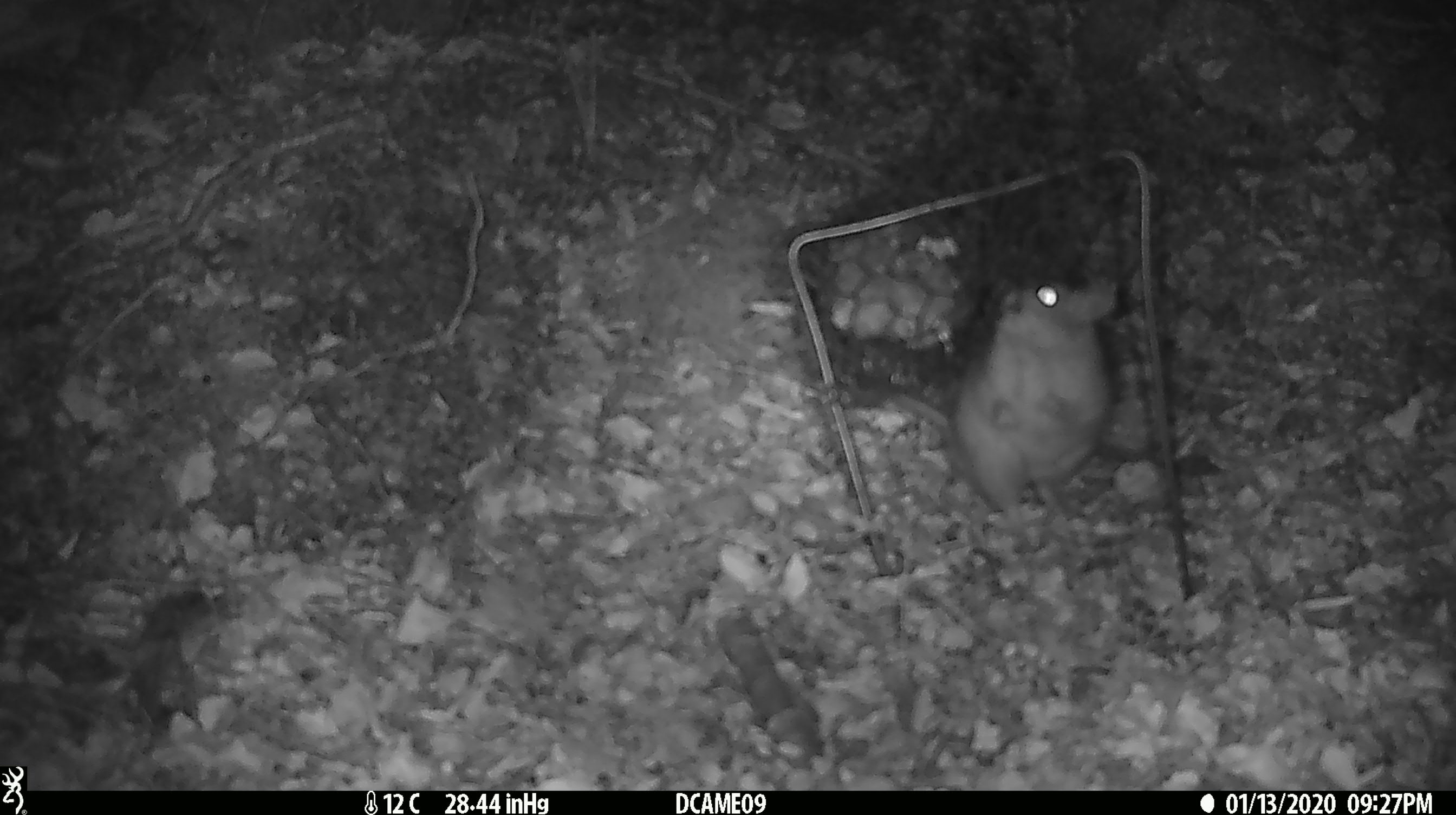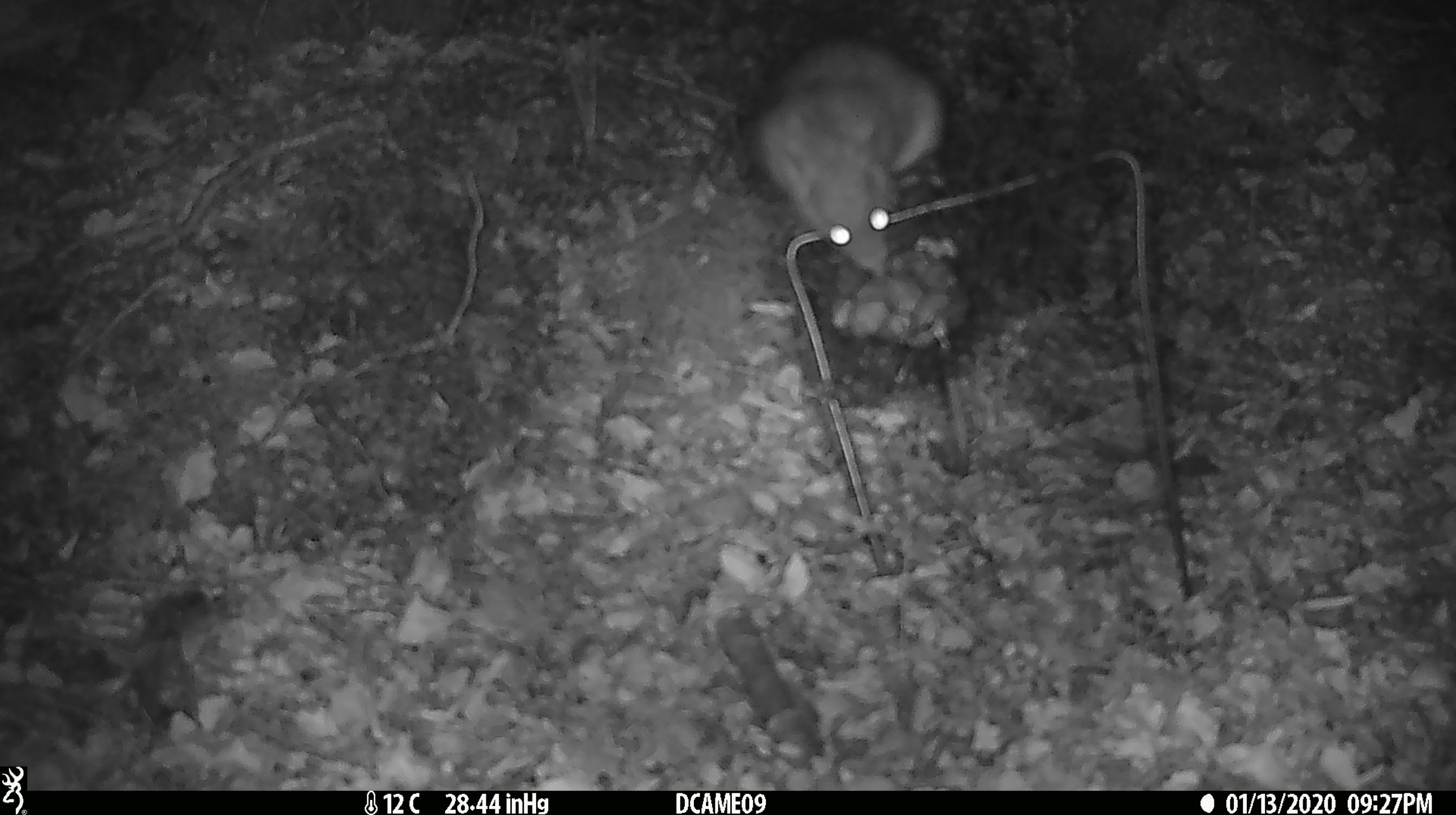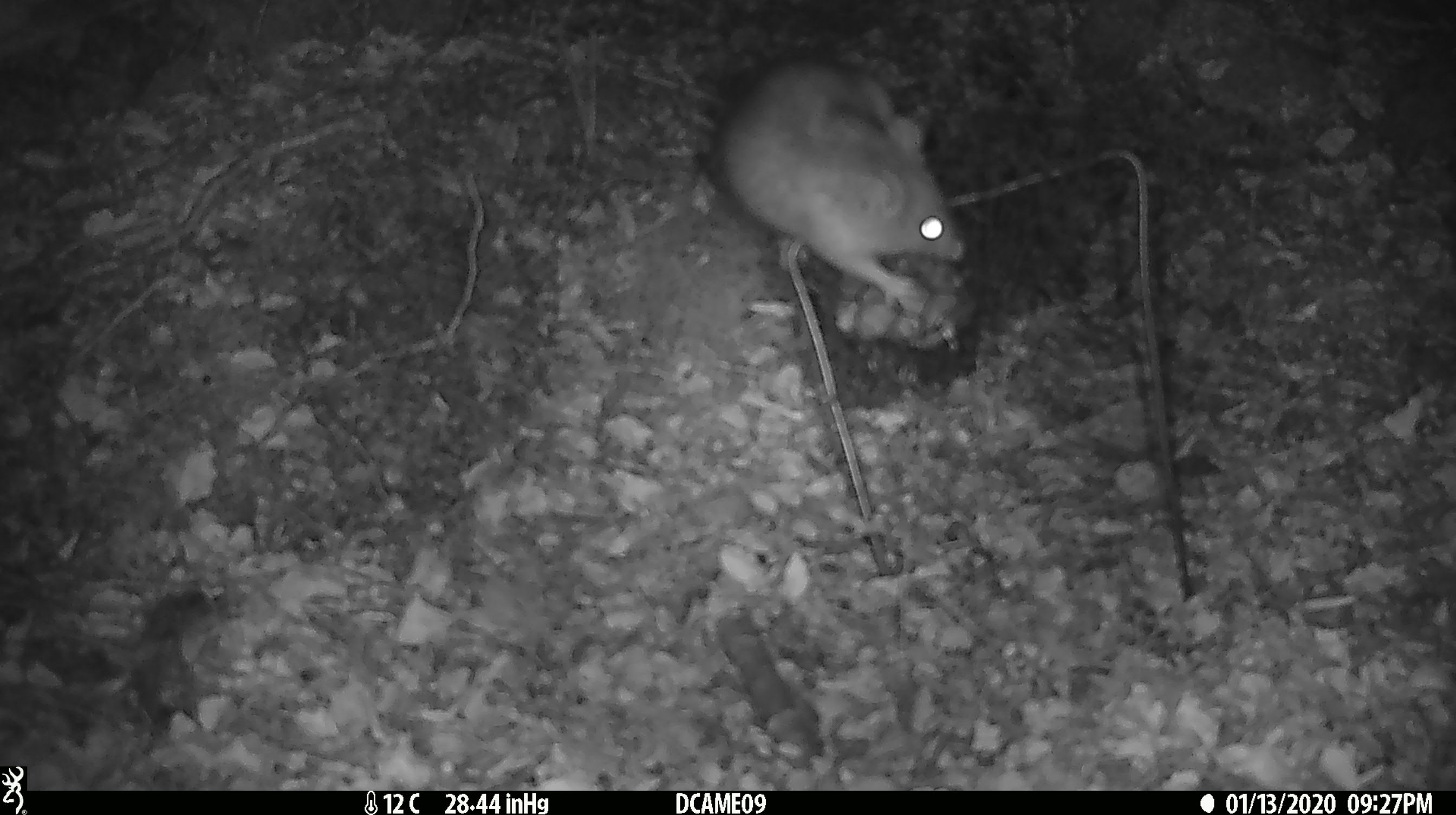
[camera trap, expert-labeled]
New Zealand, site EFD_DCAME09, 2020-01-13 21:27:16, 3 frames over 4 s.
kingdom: Animalia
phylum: Chordata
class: Mammalia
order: Rodentia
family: Muridae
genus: Rattus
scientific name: Rattus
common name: rat